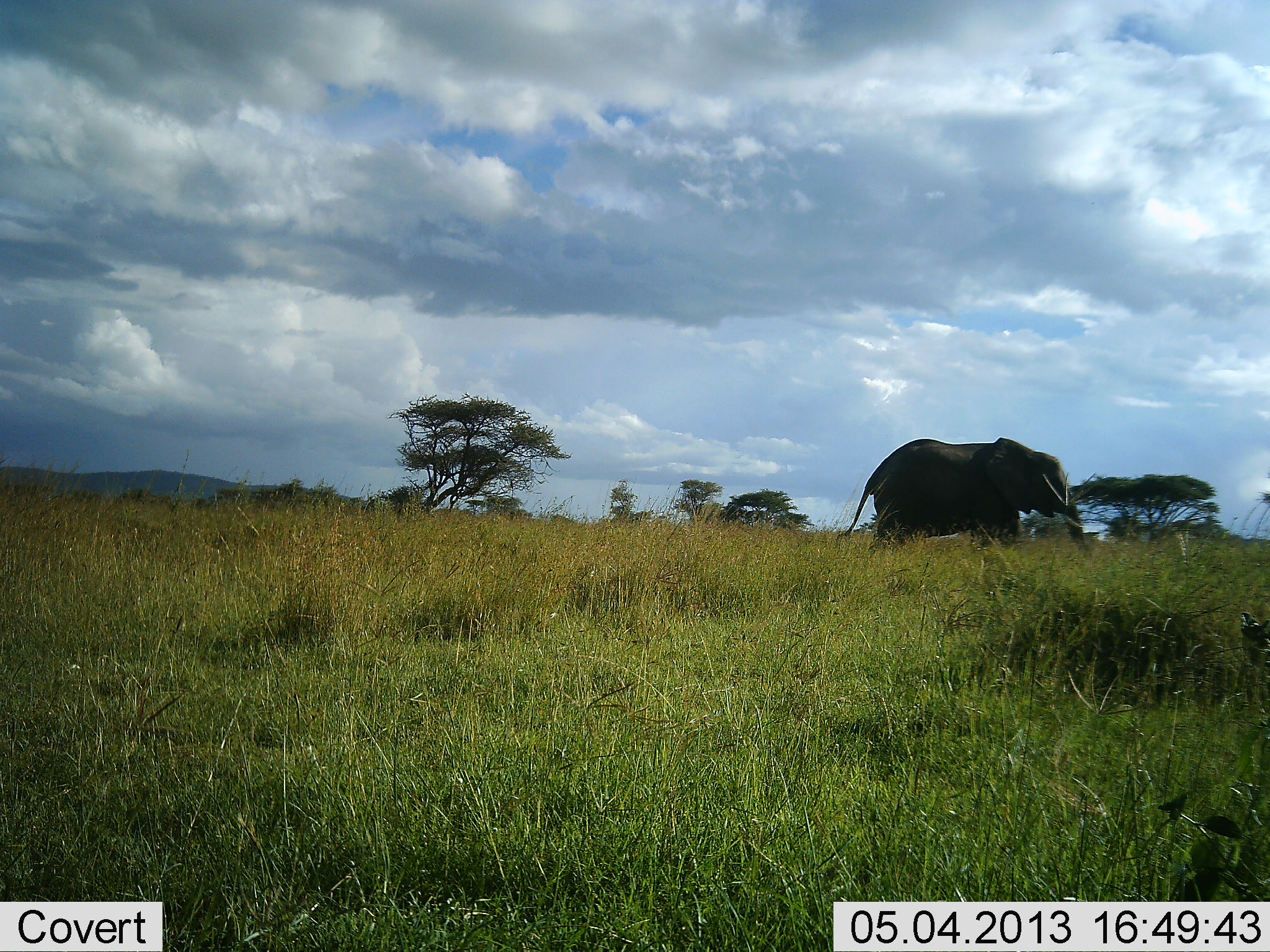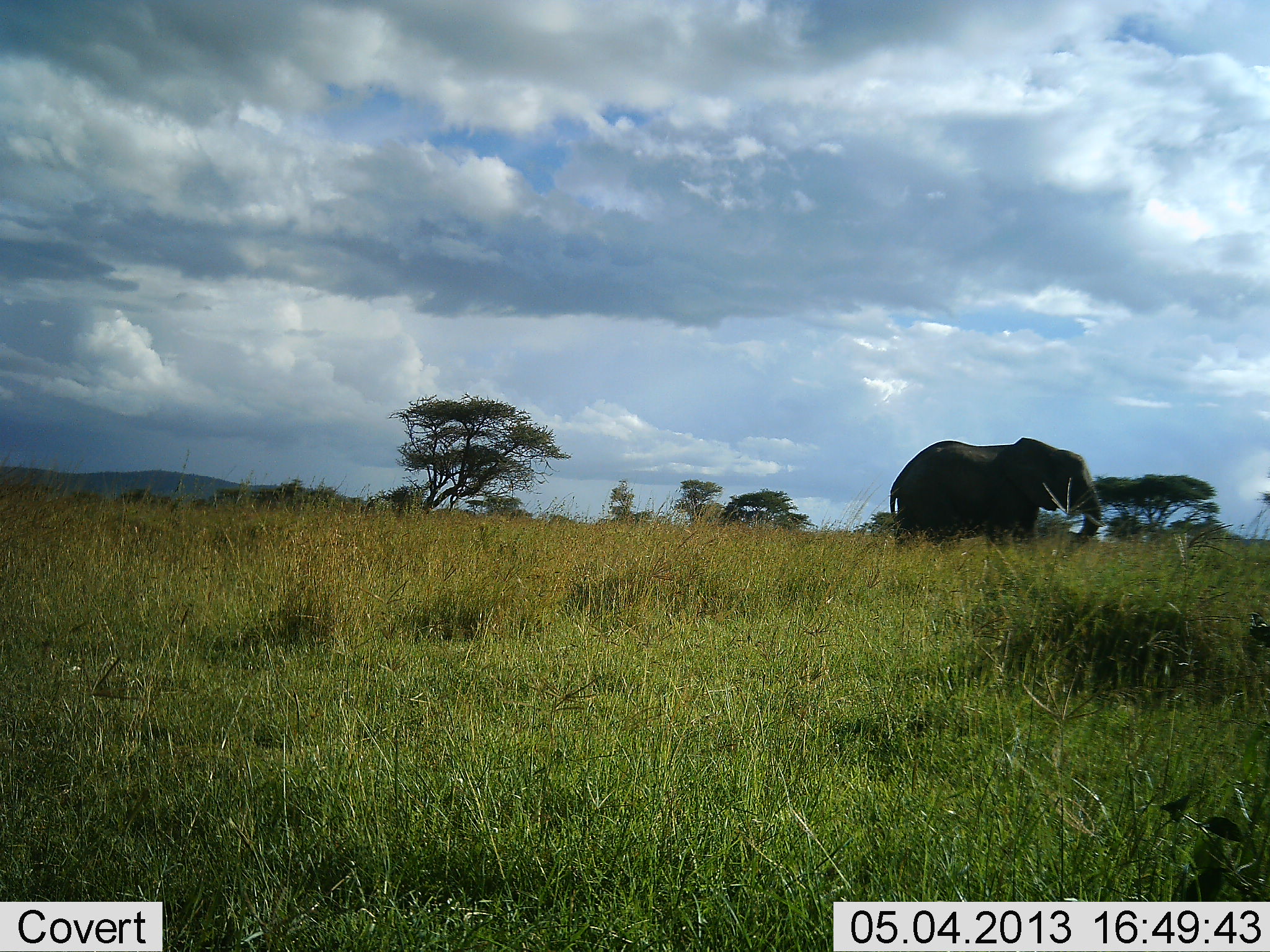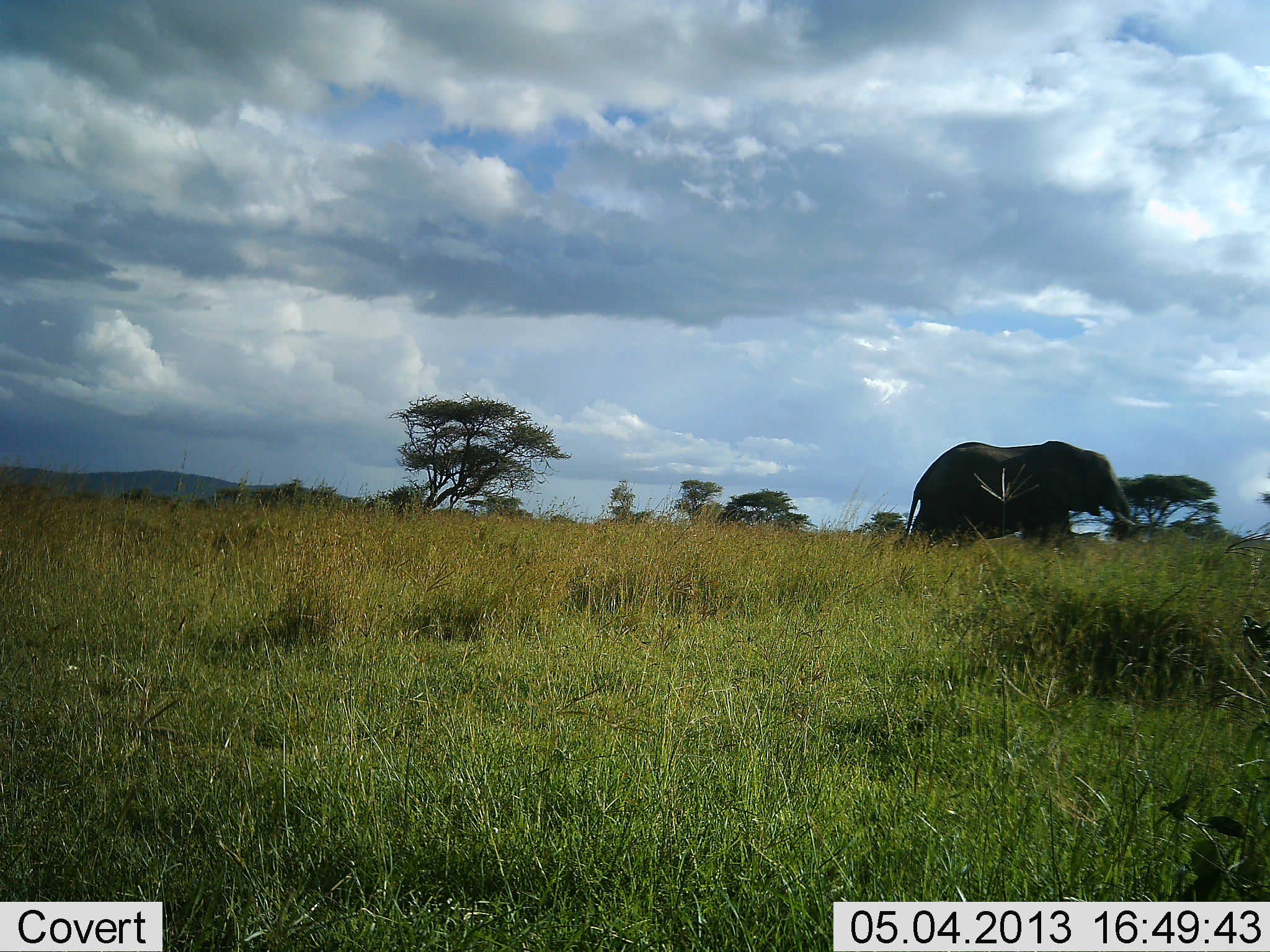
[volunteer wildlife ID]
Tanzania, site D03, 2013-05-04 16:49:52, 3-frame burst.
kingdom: Animalia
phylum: Chordata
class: Mammalia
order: Proboscidea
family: Elephantidae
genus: Loxodonta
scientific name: Loxodonta africana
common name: african bush elephant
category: elephant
Elephant (african bush elephant) (Loxodonta africana), count 1. Behavior (volunteer vote fractions): standing 13%, resting 0%, moving 87%, interacting 0%. Young present (vote fraction): 0%. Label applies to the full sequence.